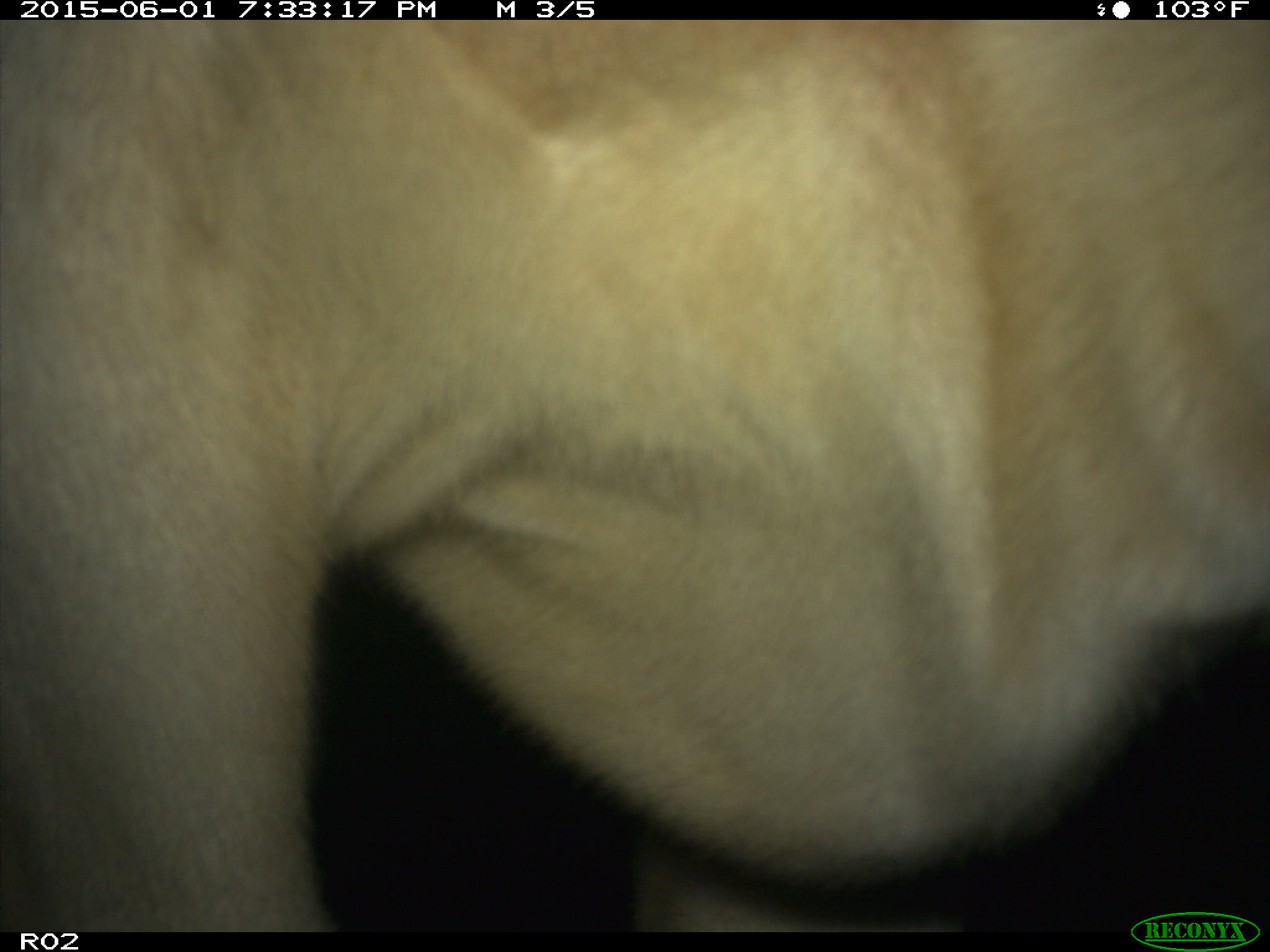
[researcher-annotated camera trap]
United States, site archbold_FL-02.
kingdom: Animalia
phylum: Chordata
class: Mammalia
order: Artiodactyla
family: Bovidae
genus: Bos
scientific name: Bos taurus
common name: domestic cow